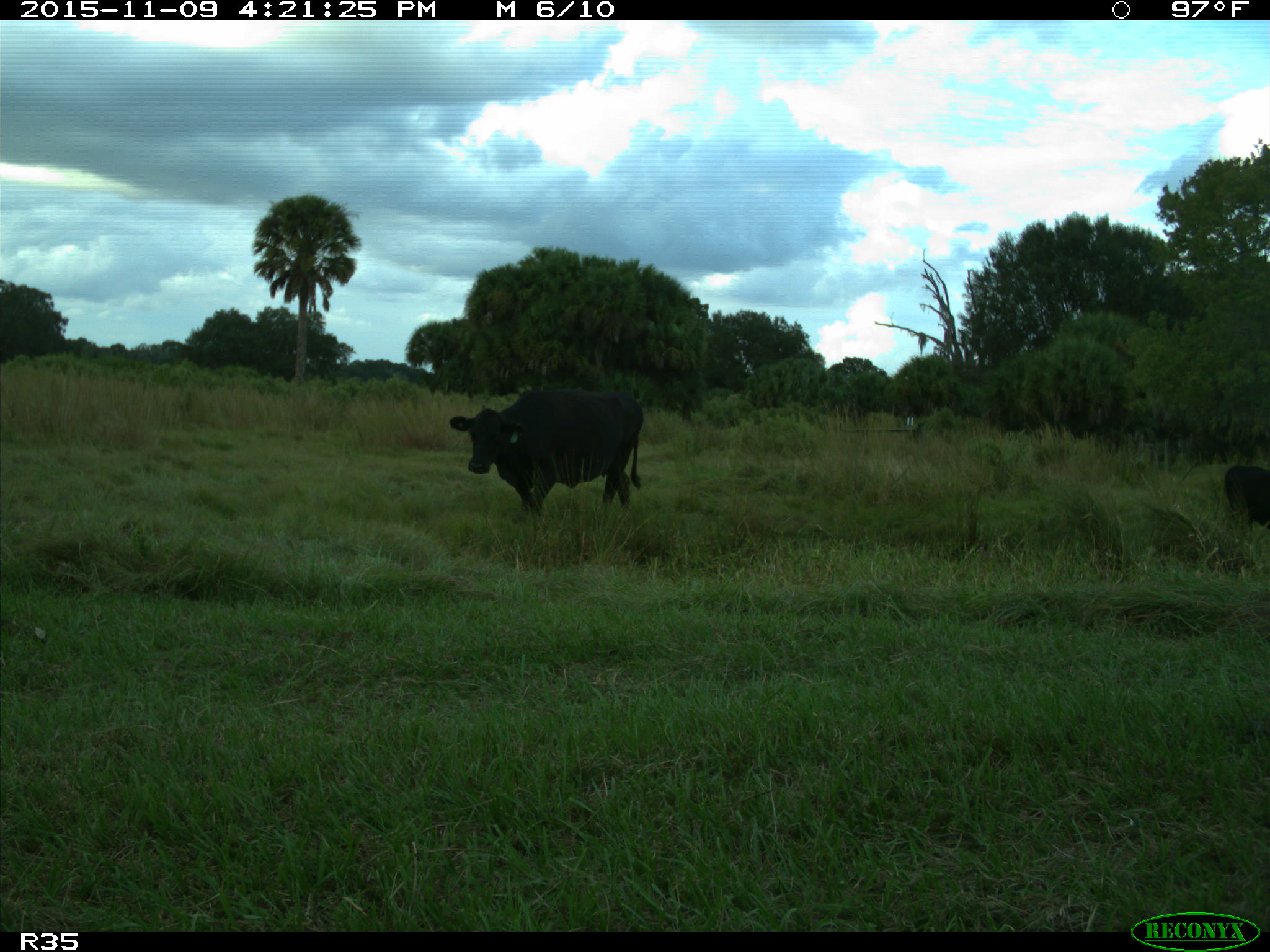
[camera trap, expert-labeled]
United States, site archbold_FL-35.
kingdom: Animalia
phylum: Chordata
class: Mammalia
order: Artiodactyla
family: Bovidae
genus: Bos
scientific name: Bos taurus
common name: domestic cow